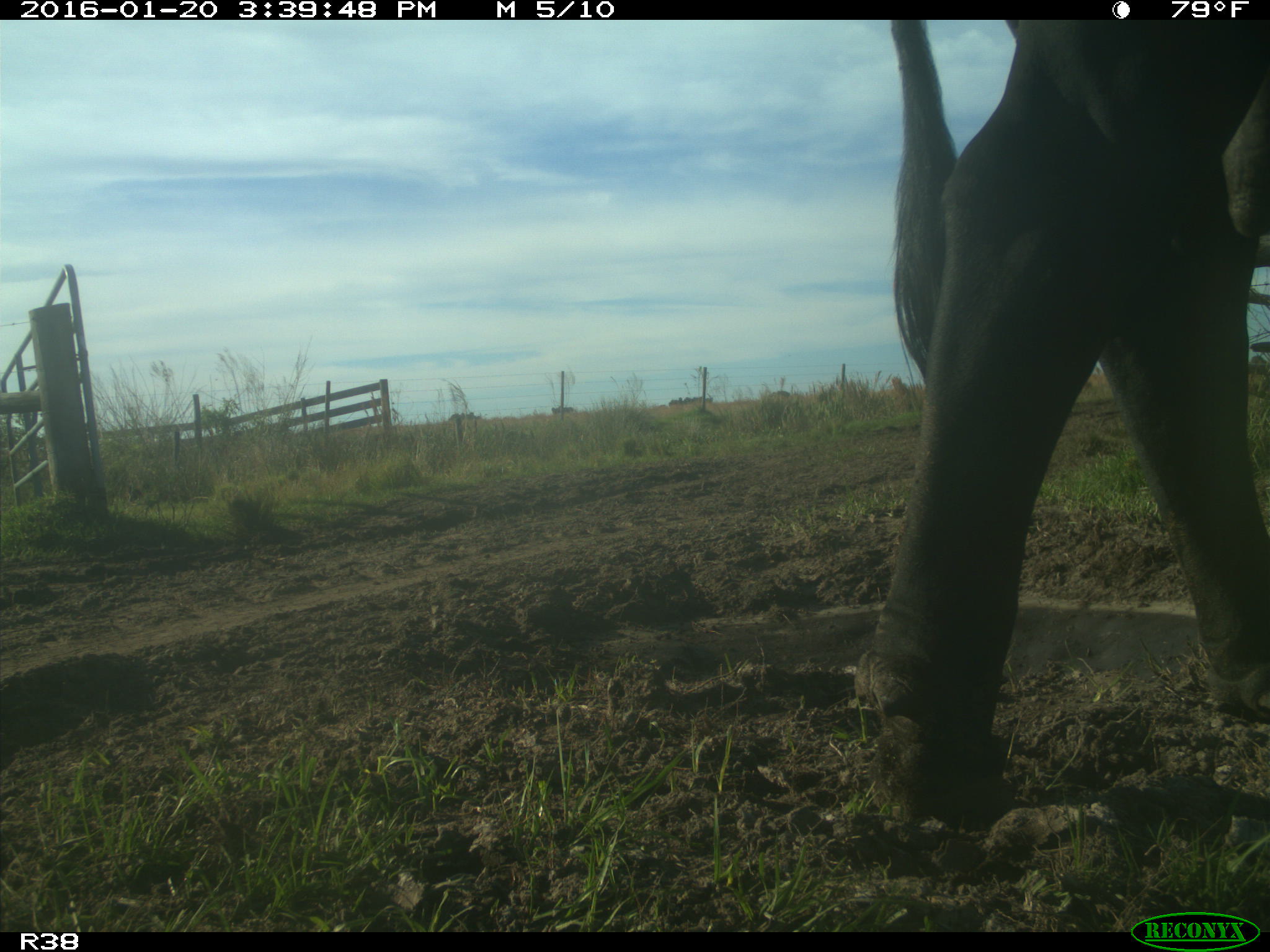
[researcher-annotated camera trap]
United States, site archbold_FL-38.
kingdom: Animalia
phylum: Chordata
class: Mammalia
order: Artiodactyla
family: Bovidae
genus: Bos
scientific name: Bos taurus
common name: domestic cow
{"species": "Bos taurus (domestic cow)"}